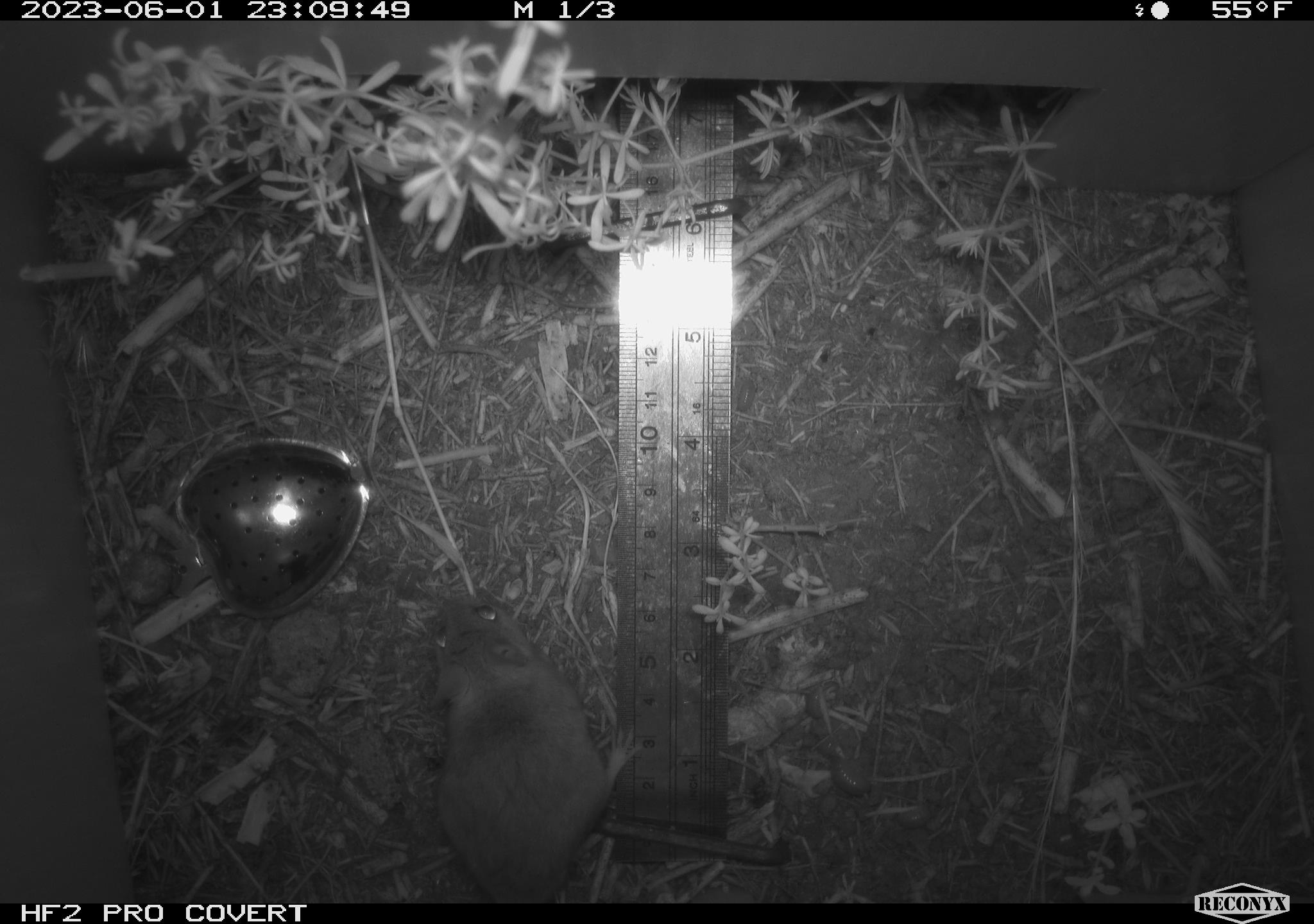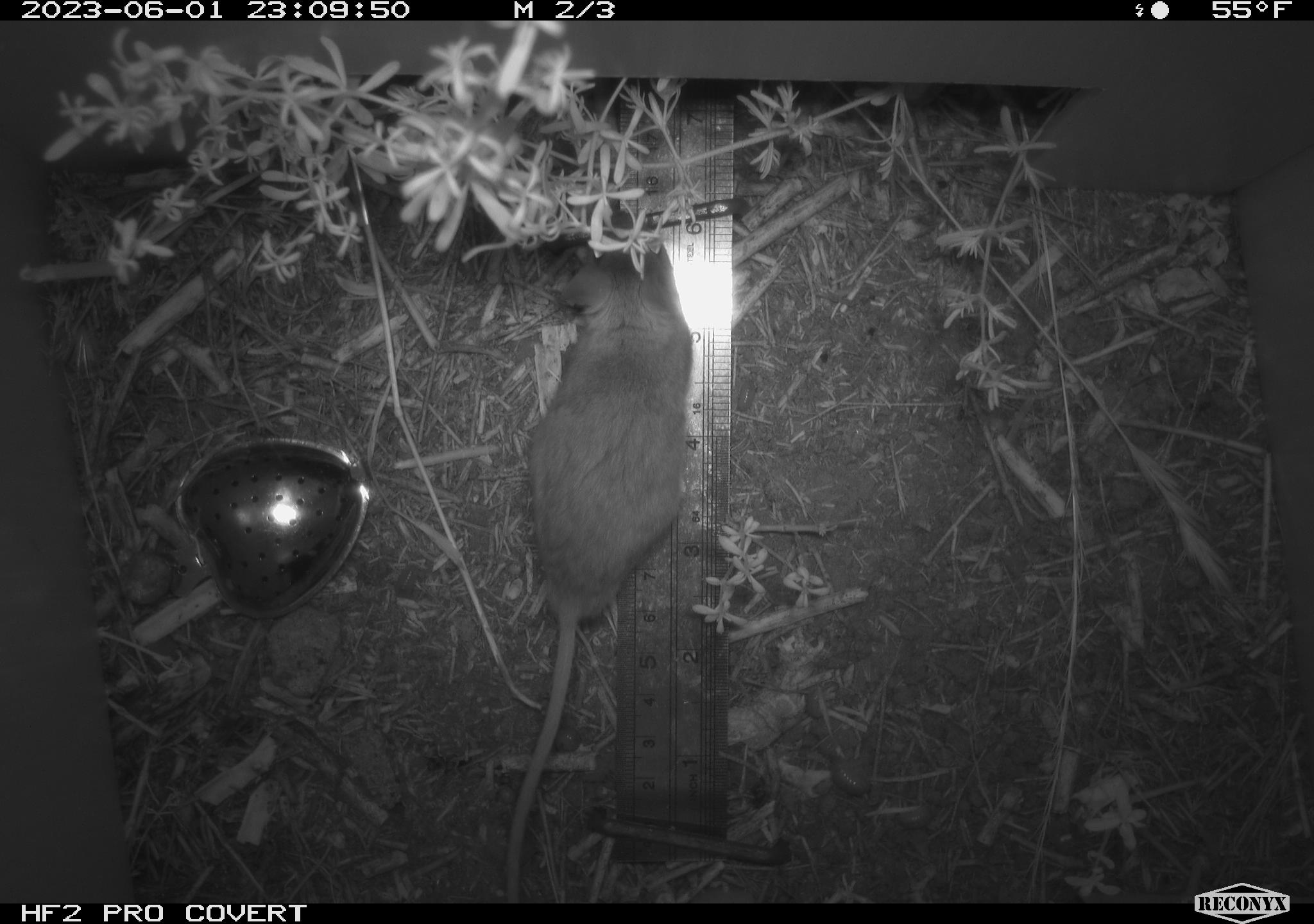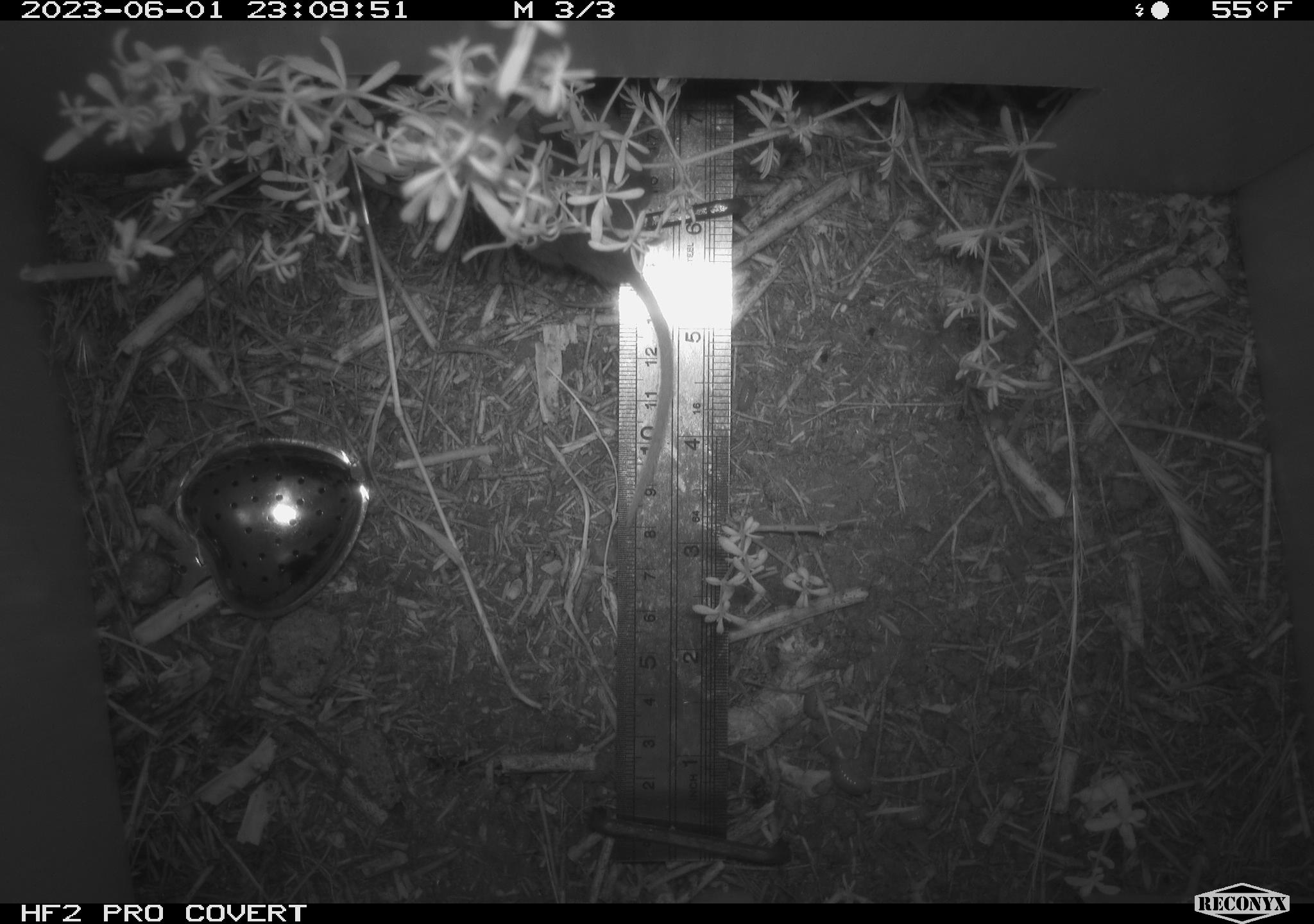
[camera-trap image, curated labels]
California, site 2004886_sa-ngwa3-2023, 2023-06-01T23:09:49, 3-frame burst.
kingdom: Animalia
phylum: Chordata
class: Mammalia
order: Rodentia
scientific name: Rodentia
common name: mouse species